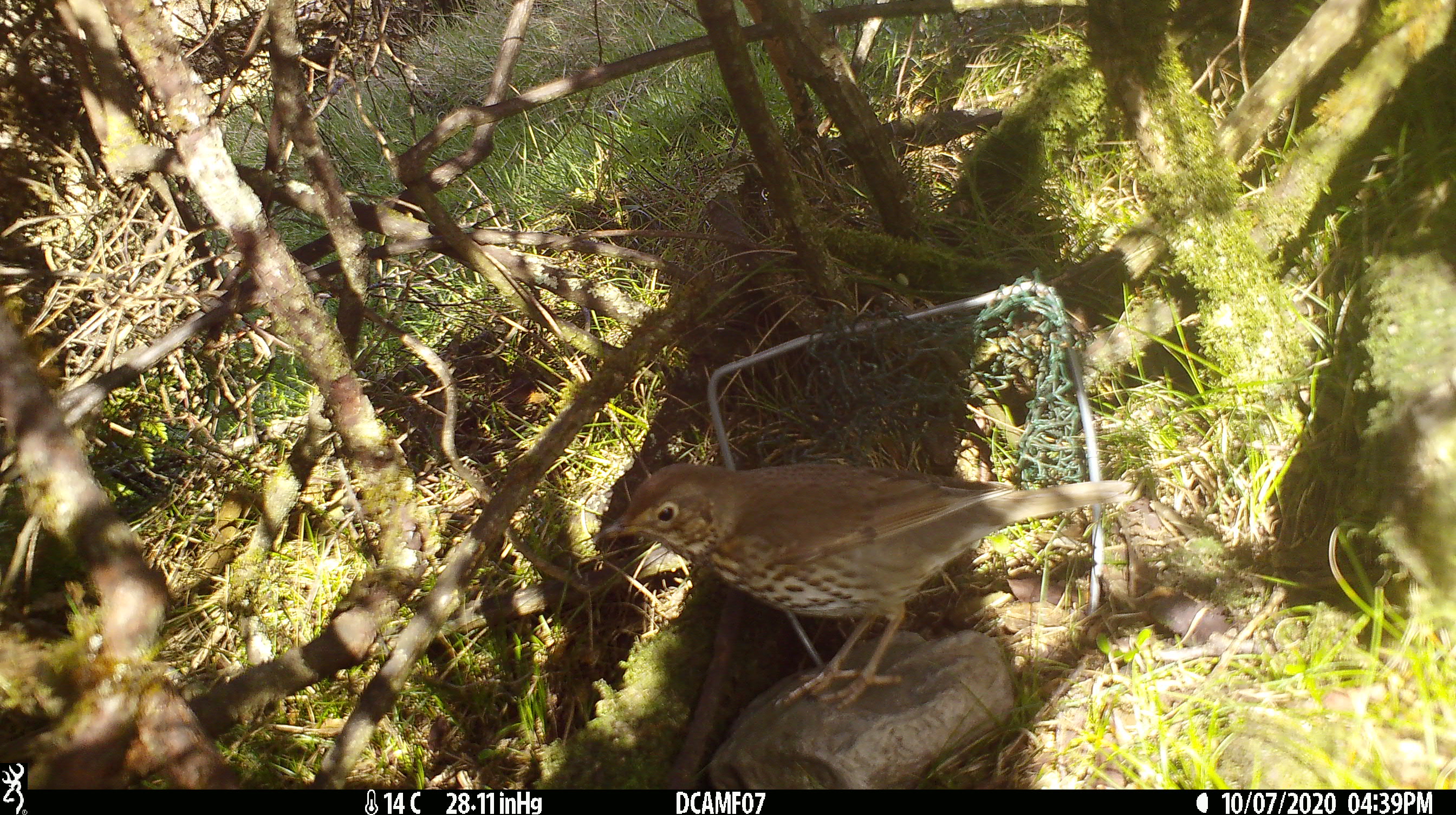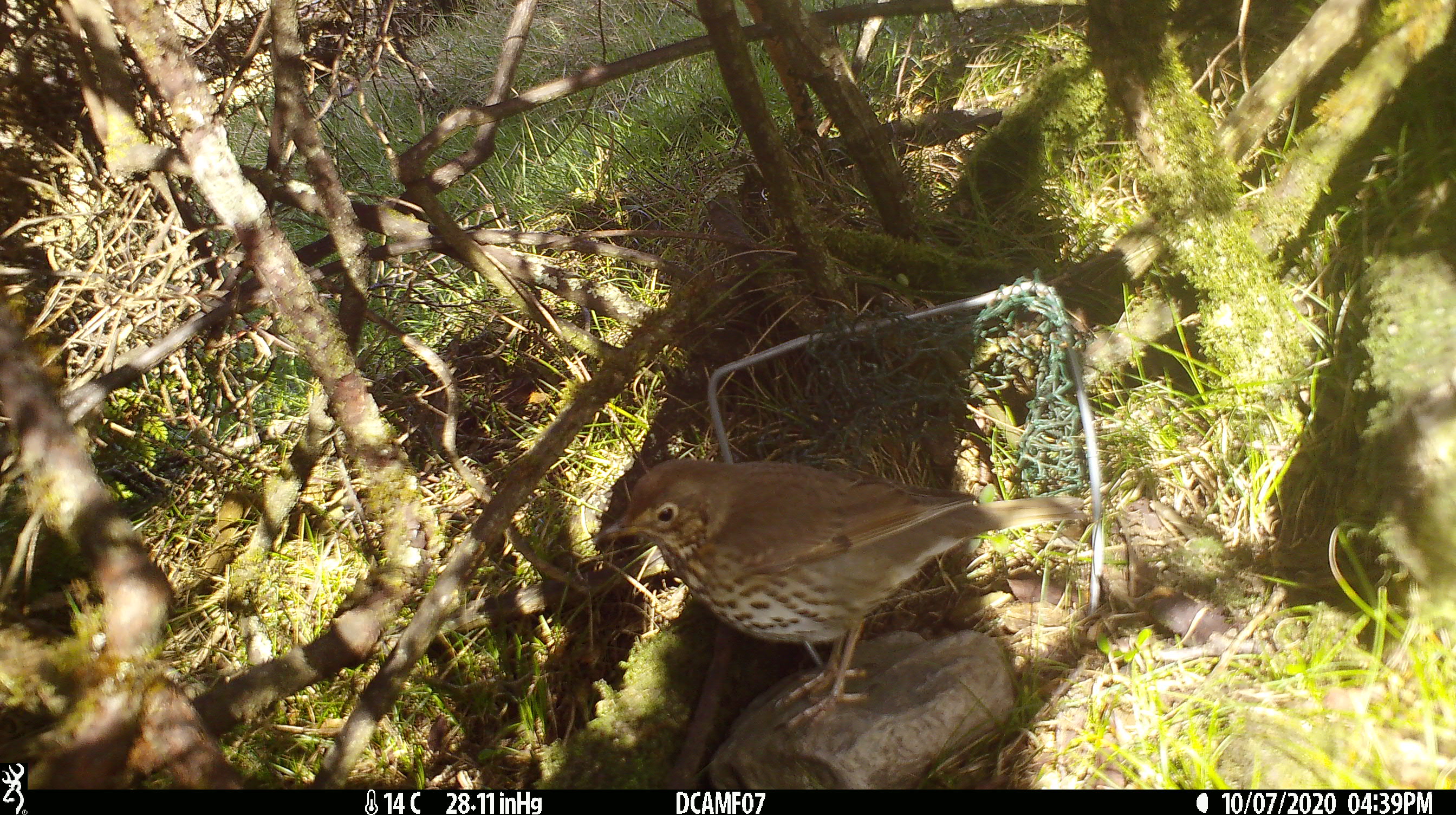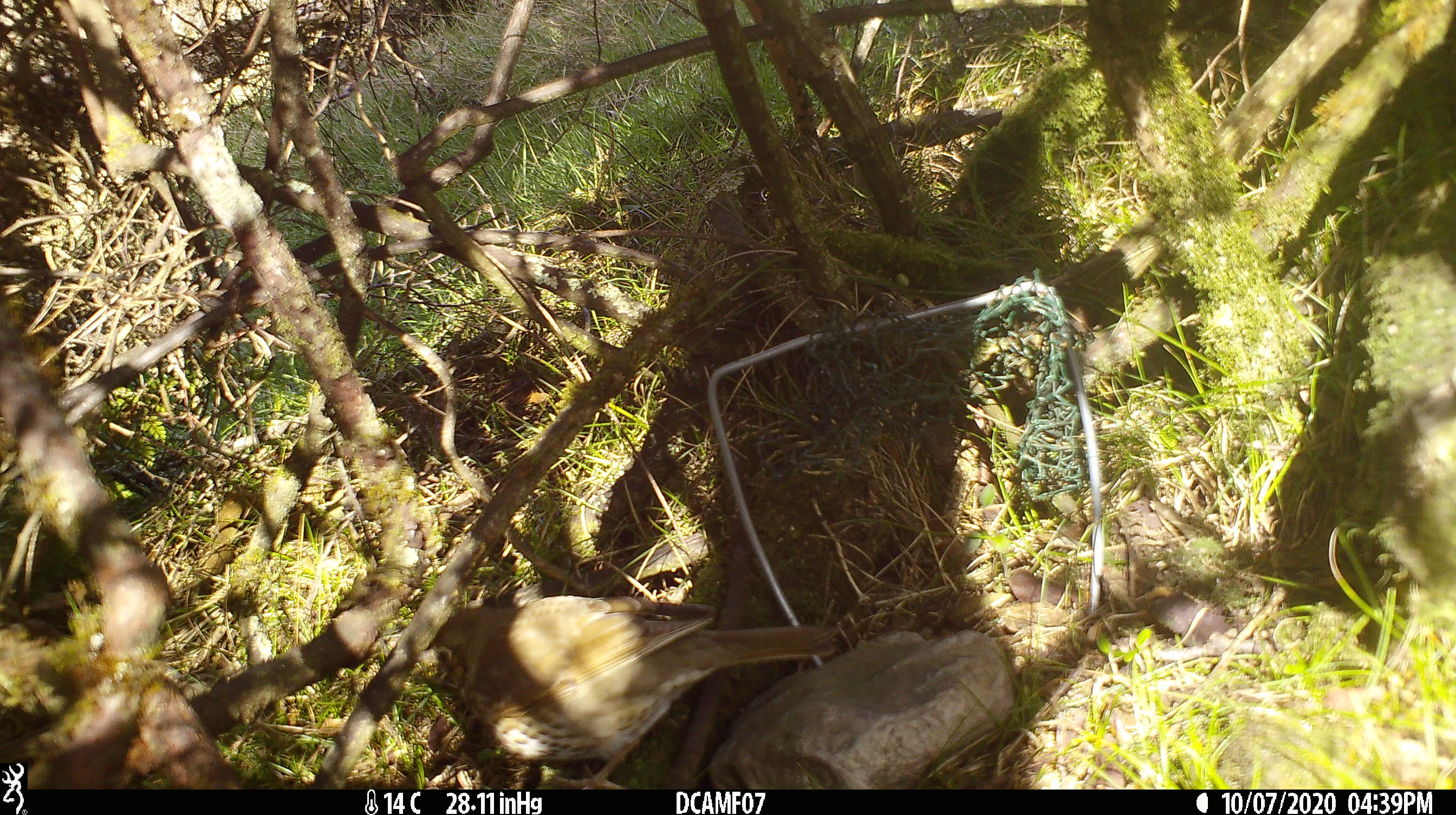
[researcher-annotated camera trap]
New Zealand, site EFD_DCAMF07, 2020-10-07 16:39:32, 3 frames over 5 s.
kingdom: Animalia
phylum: Chordata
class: Aves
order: Passeriformes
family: Turdidae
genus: Turdus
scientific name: Turdus philomelos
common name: song thrush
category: thrush